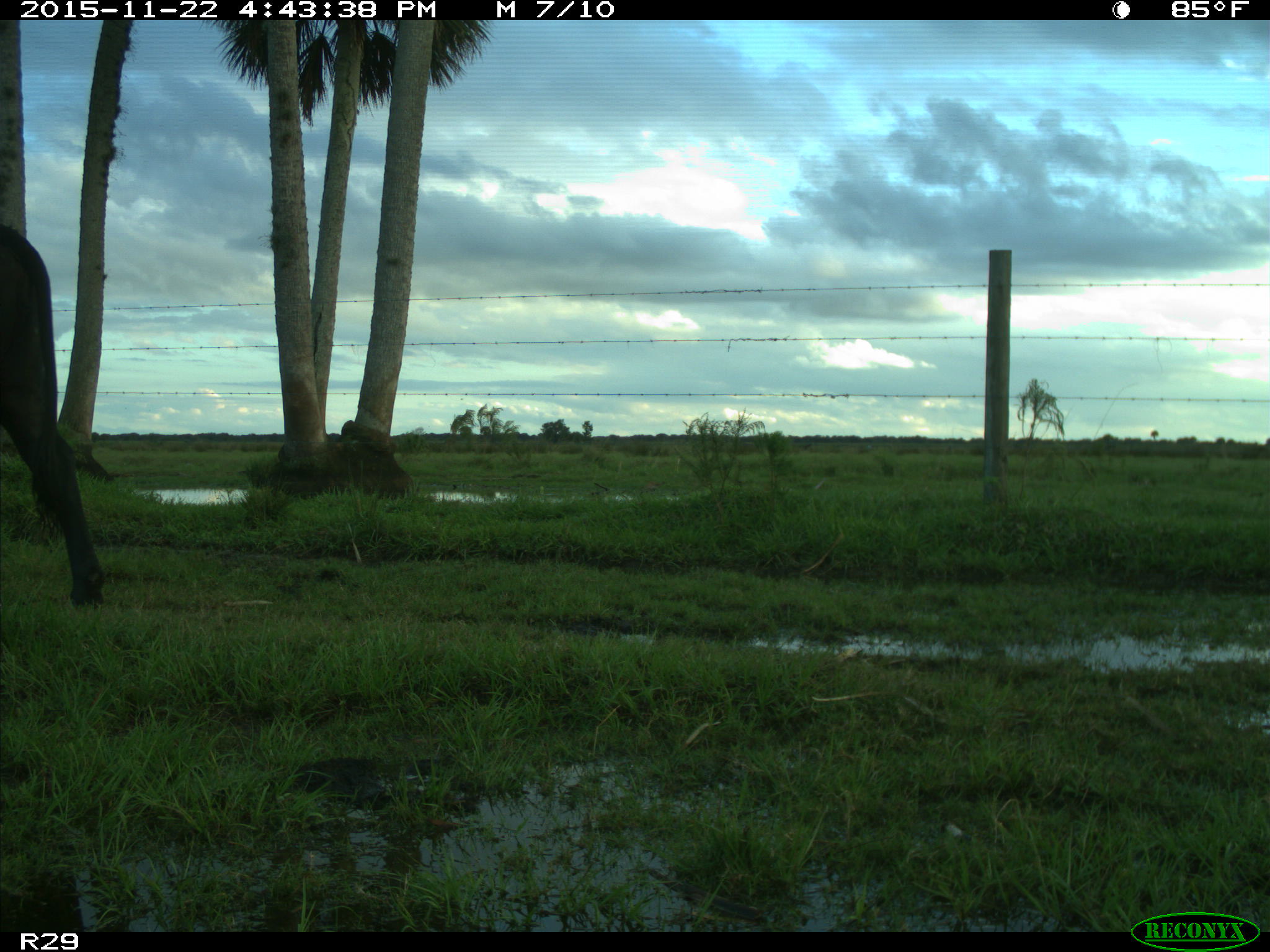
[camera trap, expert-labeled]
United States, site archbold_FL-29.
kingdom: Animalia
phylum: Chordata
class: Mammalia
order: Artiodactyla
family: Bovidae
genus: Bos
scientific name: Bos taurus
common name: domestic cow